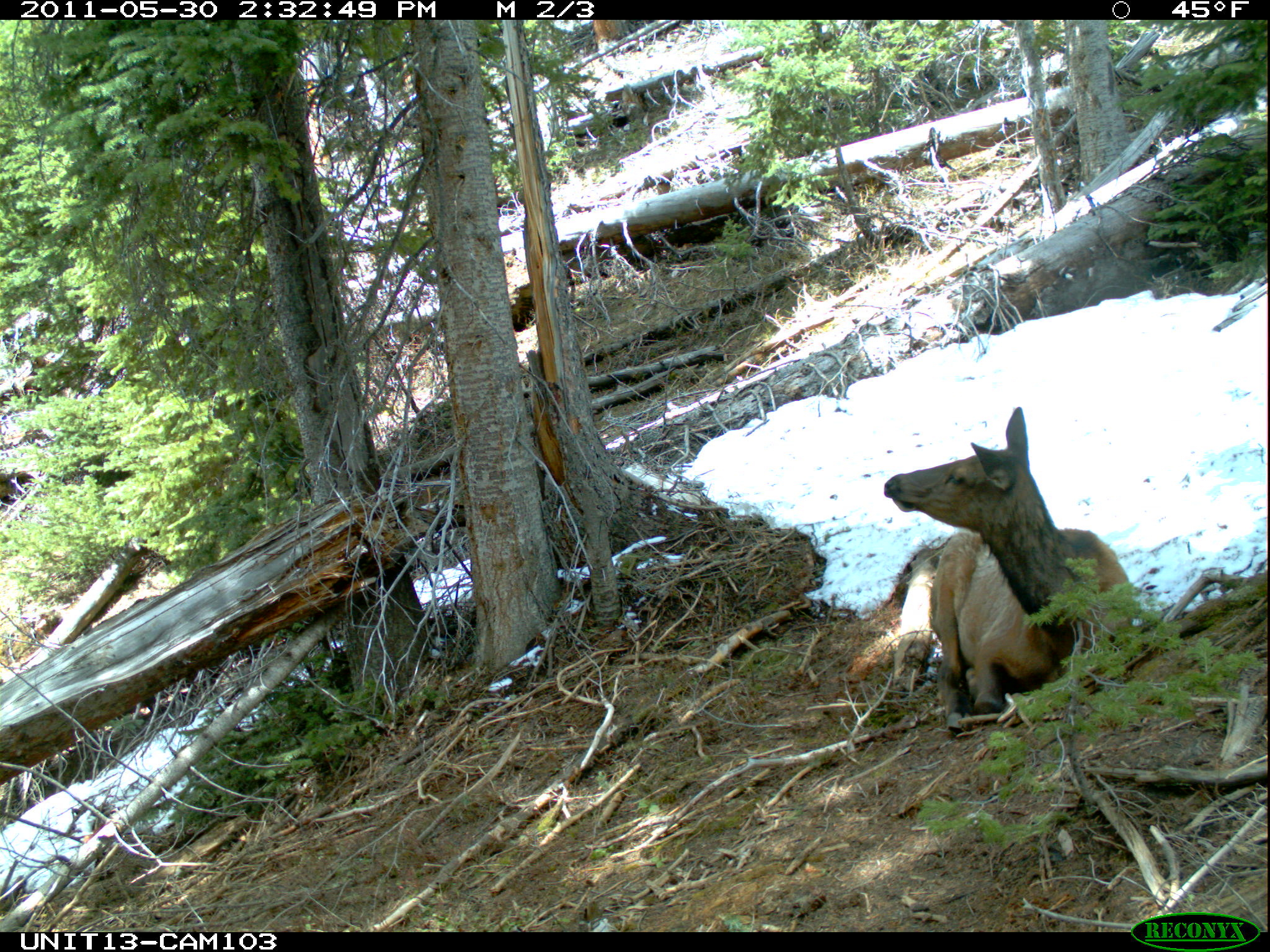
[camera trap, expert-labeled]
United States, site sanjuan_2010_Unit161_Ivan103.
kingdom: Animalia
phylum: Chordata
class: Mammalia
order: Artiodactyla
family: Cervidae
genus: Cervus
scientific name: Cervus elaphus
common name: red deer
Cervus elaphus (red deer).